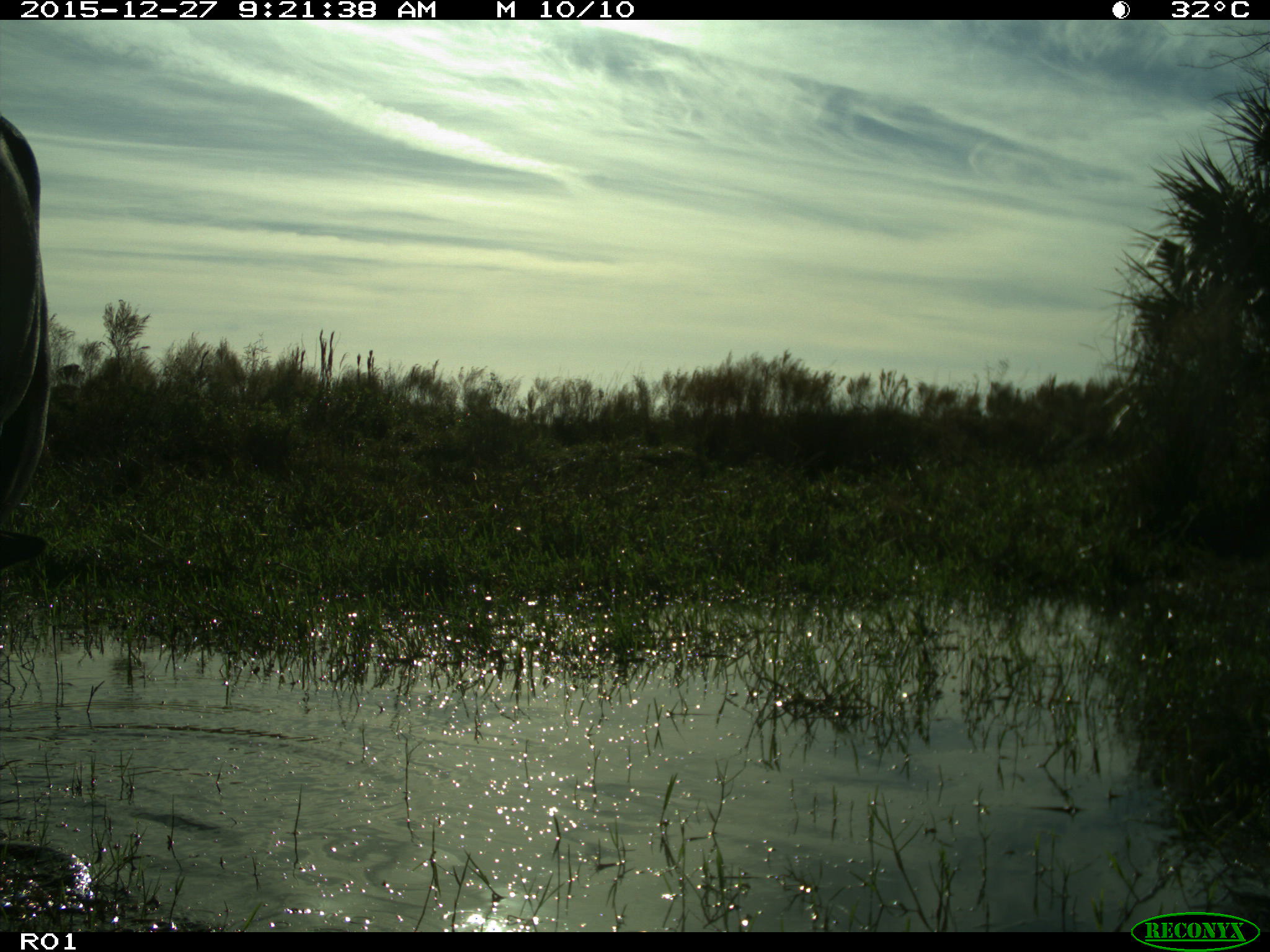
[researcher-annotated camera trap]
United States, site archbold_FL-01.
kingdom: Animalia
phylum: Chordata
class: Mammalia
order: Artiodactyla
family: Bovidae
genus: Bos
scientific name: Bos taurus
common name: domestic cow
Bos taurus (domestic cow).